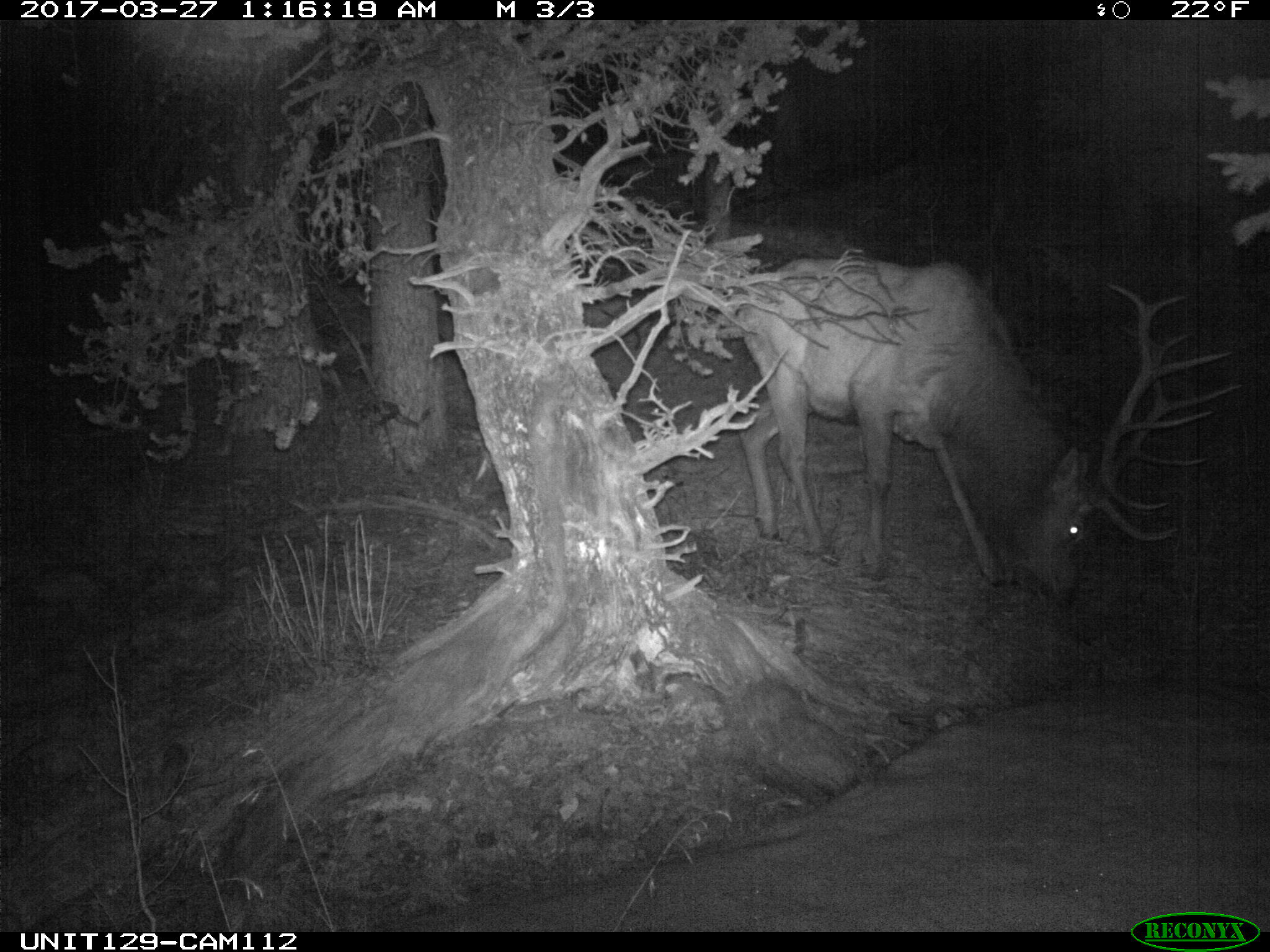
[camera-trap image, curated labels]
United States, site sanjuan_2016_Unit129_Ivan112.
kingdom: Animalia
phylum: Chordata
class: Mammalia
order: Artiodactyla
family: Cervidae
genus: Cervus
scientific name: Cervus elaphus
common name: red deer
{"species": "Cervus elaphus (red deer)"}